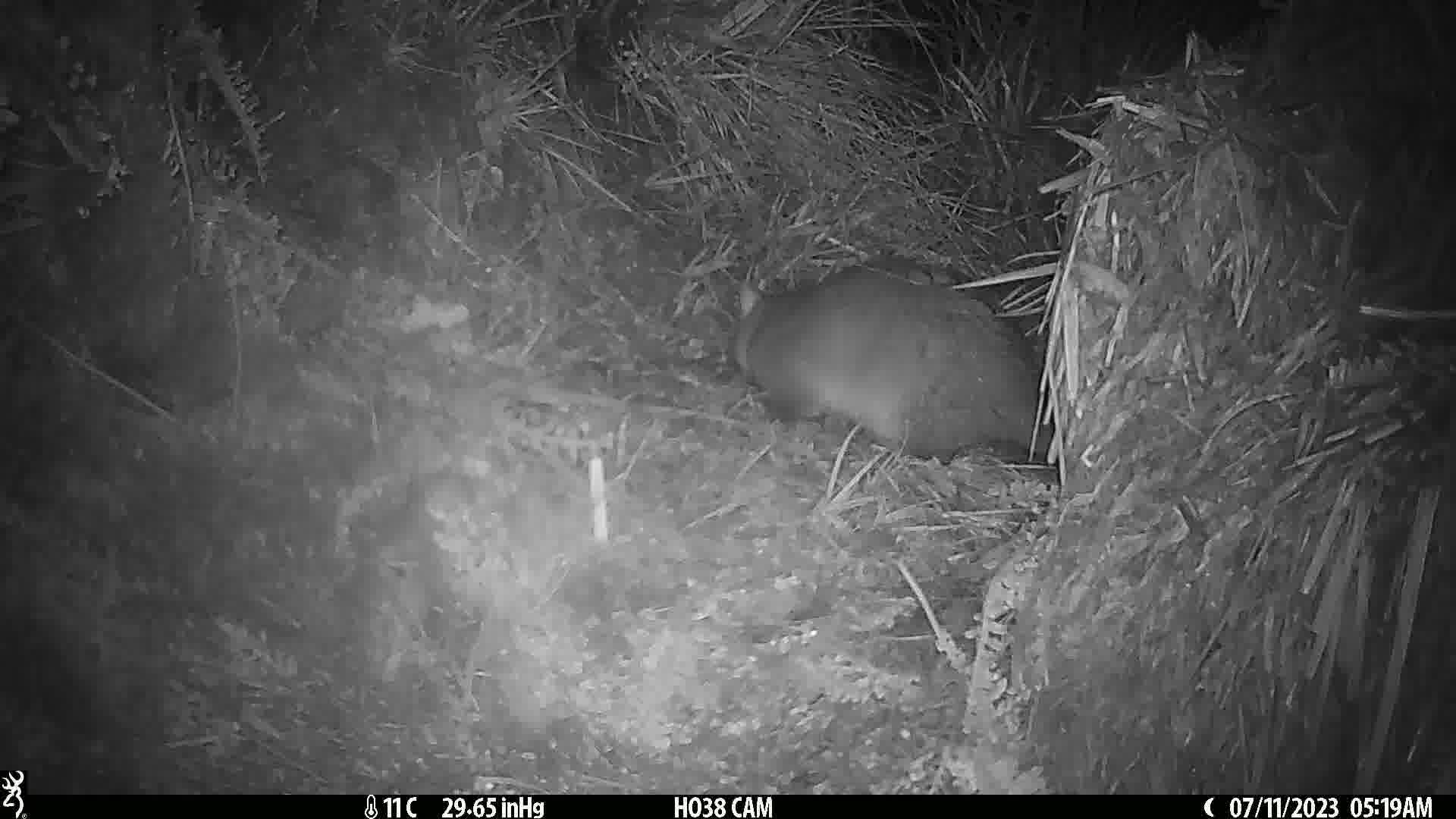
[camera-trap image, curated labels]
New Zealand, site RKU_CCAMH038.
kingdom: Animalia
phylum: Chordata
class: Mammalia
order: Diprotodontia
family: Phalangeridae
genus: Trichosurus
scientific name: Trichosurus vulpecula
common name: common brushtail possum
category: possum